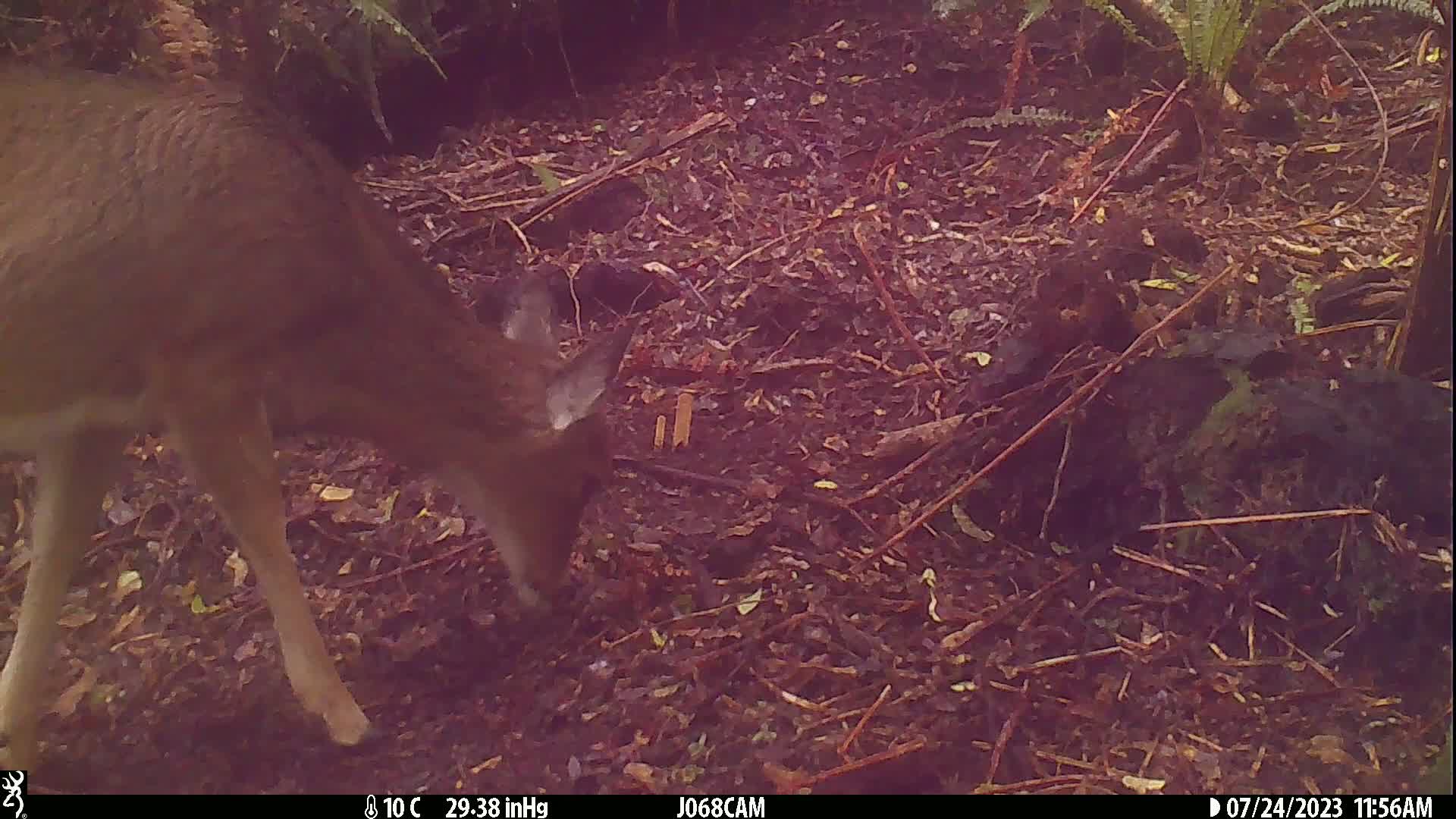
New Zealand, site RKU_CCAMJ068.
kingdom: Animalia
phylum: Chordata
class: Mammalia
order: Artiodactyla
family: Cervidae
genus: Odocoileus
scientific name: Odocoileus virginianus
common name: white-tailed deer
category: white tailed deer